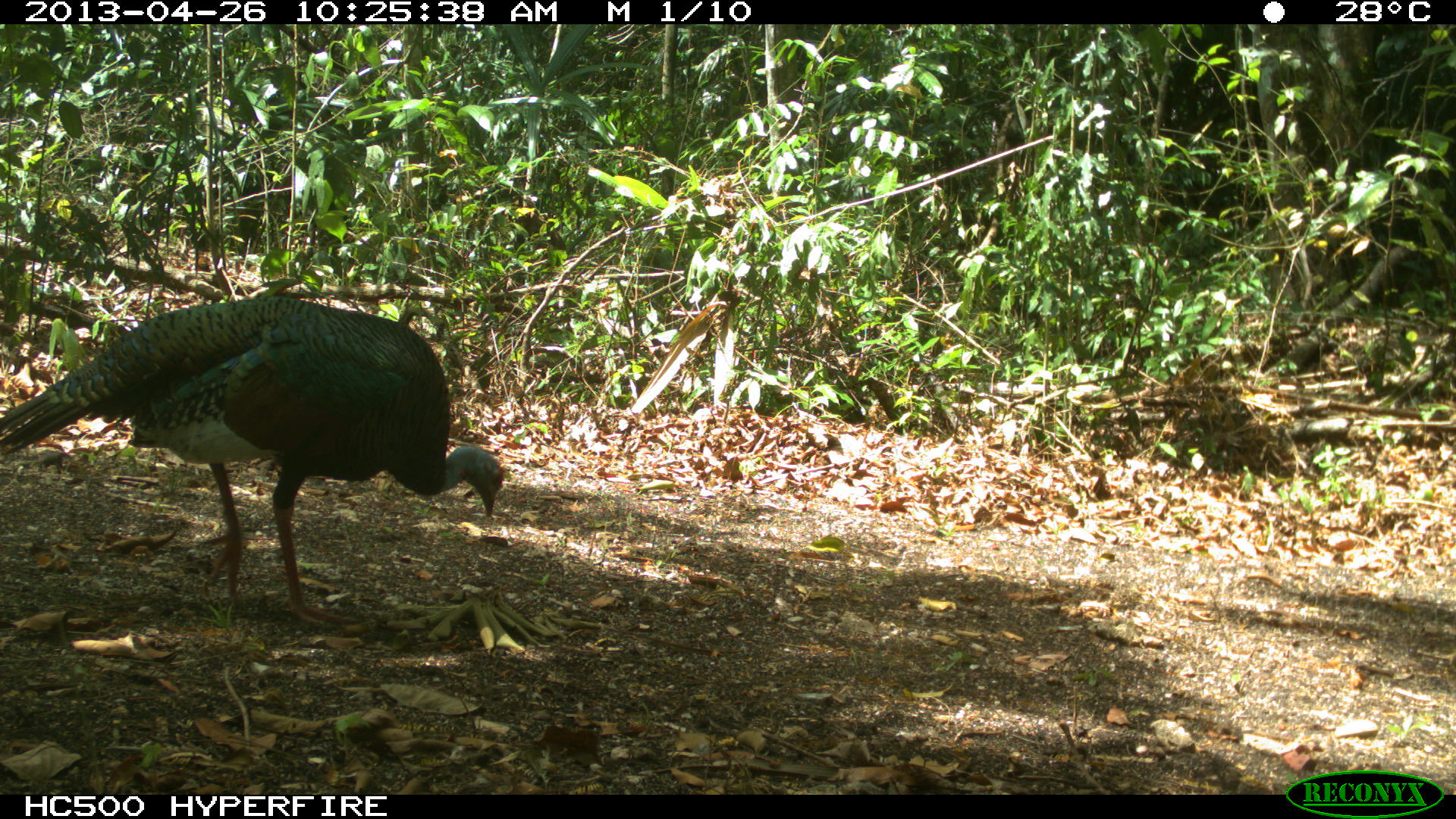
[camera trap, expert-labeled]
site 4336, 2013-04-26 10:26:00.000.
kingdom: Animalia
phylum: Chordata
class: Aves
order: Galliformes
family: Phasianidae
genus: Meleagris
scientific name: Meleagris ocellata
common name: ocellated turkey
Meleagris ocellata (ocellated turkey), count 1.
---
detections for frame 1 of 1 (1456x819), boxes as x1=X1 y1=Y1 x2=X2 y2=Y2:
meleagris ocellata: x1=0 y1=295 x2=504 y2=626